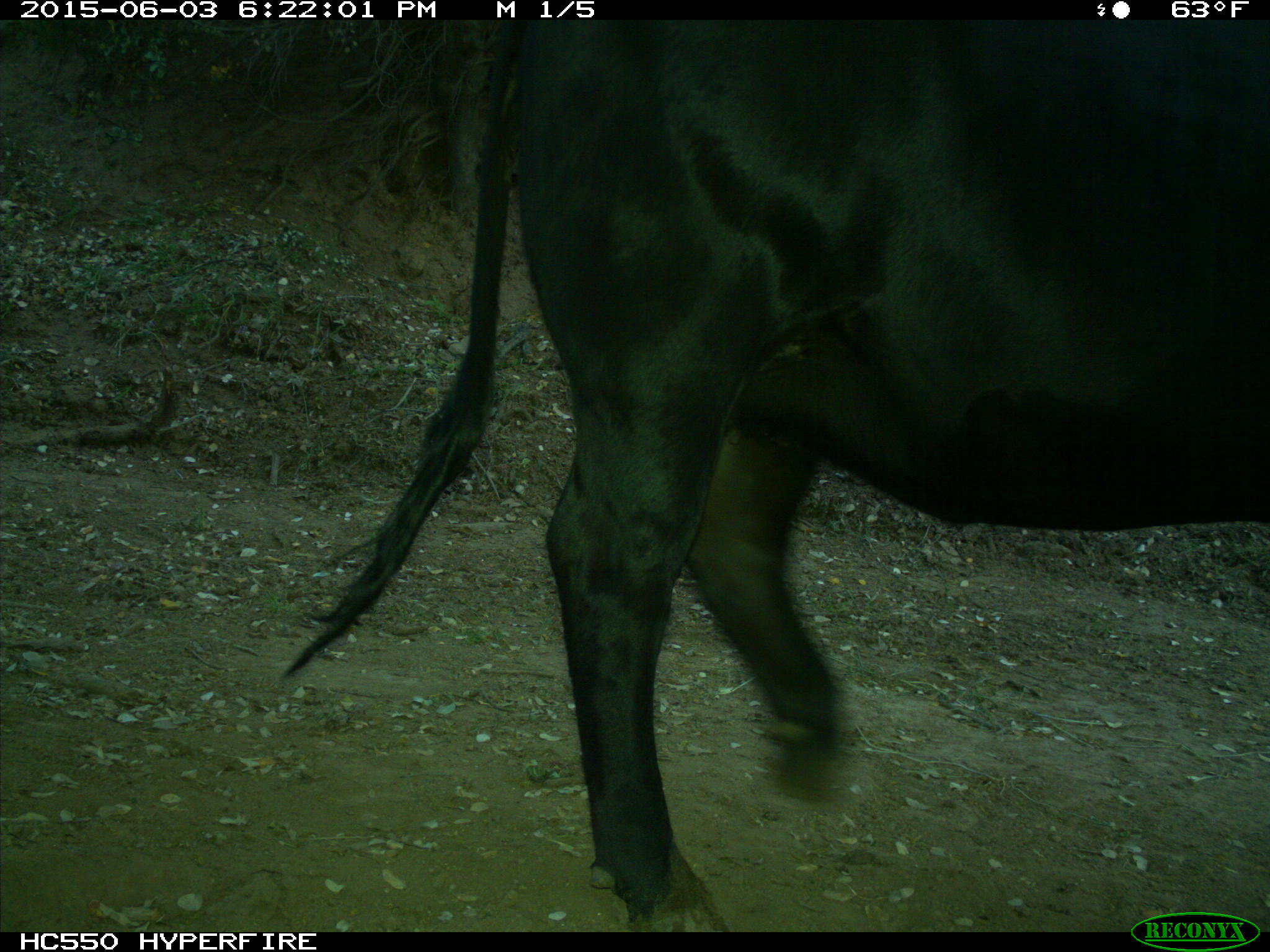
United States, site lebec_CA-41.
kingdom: Animalia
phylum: Chordata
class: Mammalia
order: Artiodactyla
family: Bovidae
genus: Bos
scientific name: Bos taurus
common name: domestic cow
Bos taurus (domestic cow).